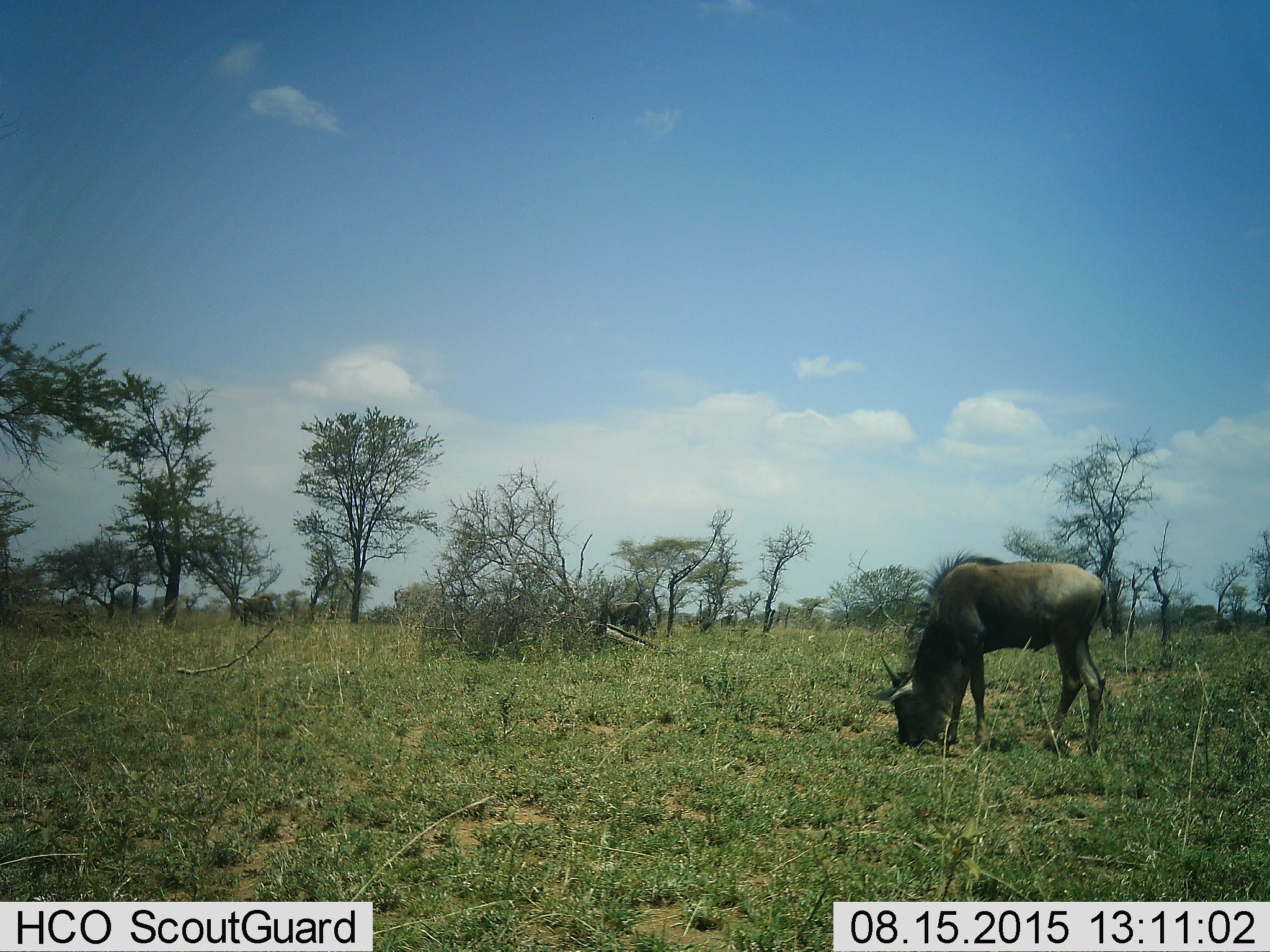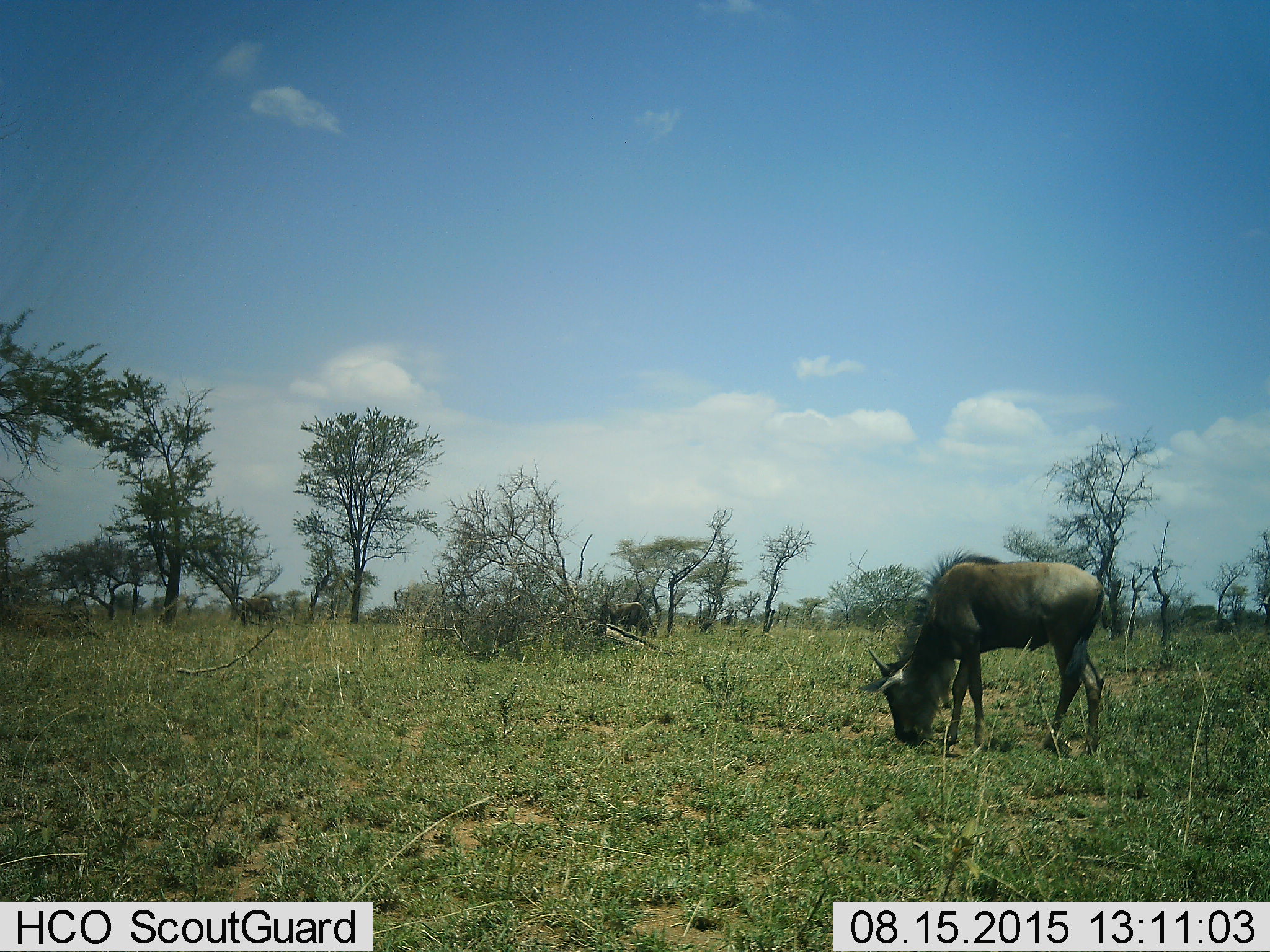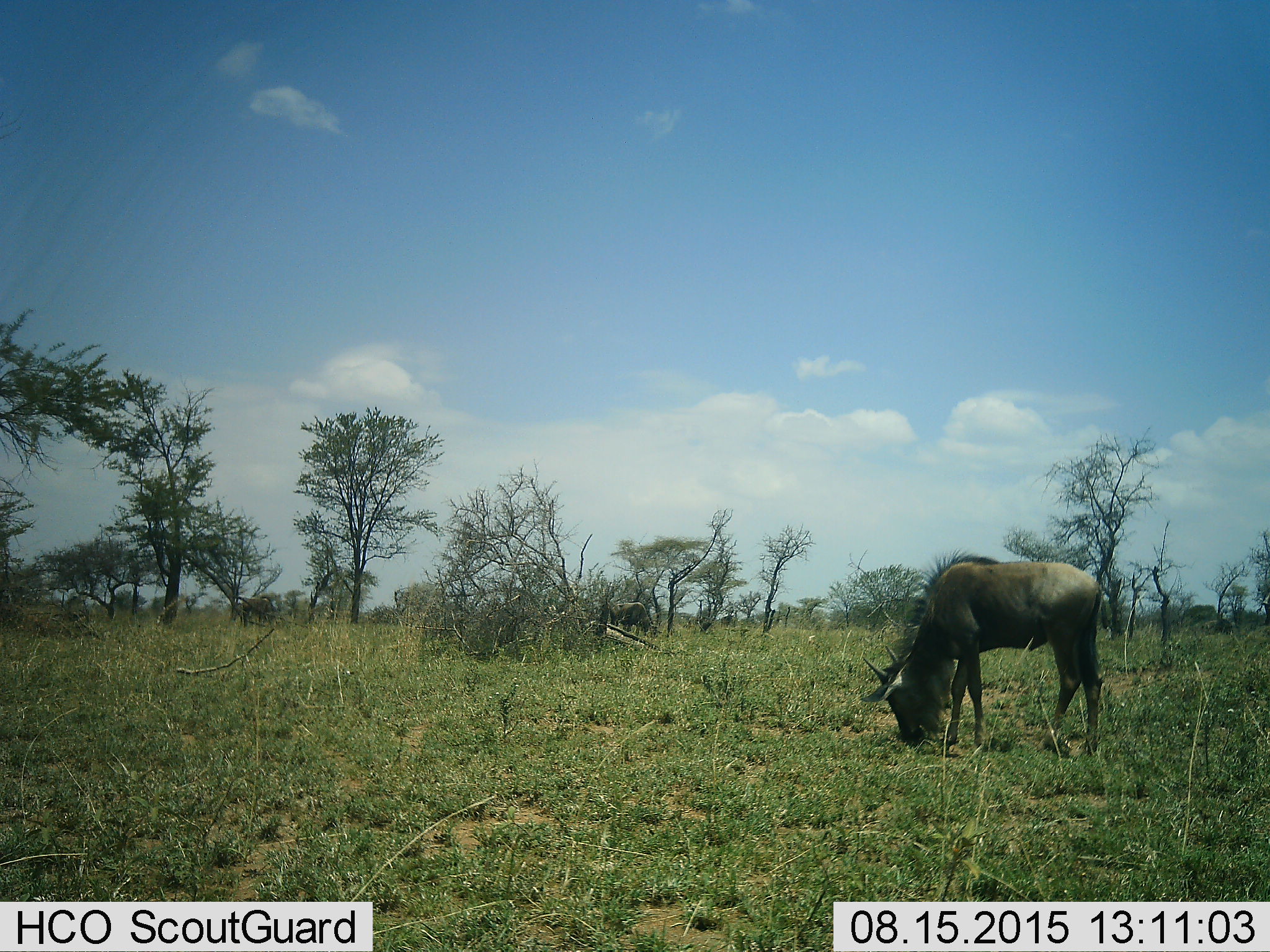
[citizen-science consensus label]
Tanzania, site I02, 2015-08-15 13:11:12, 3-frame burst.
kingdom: Animalia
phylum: Chordata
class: Mammalia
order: Artiodactyla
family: Bovidae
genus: Connochaetes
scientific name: Connochaetes taurinus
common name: blue wildebeest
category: wildebeest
Wildebeest (blue wildebeest) (Connochaetes taurinus), count 2. Behavior (volunteer vote fractions): standing 0%, resting 0%, moving 0%, interacting 0%. Young present (vote fraction): 12%. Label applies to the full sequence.